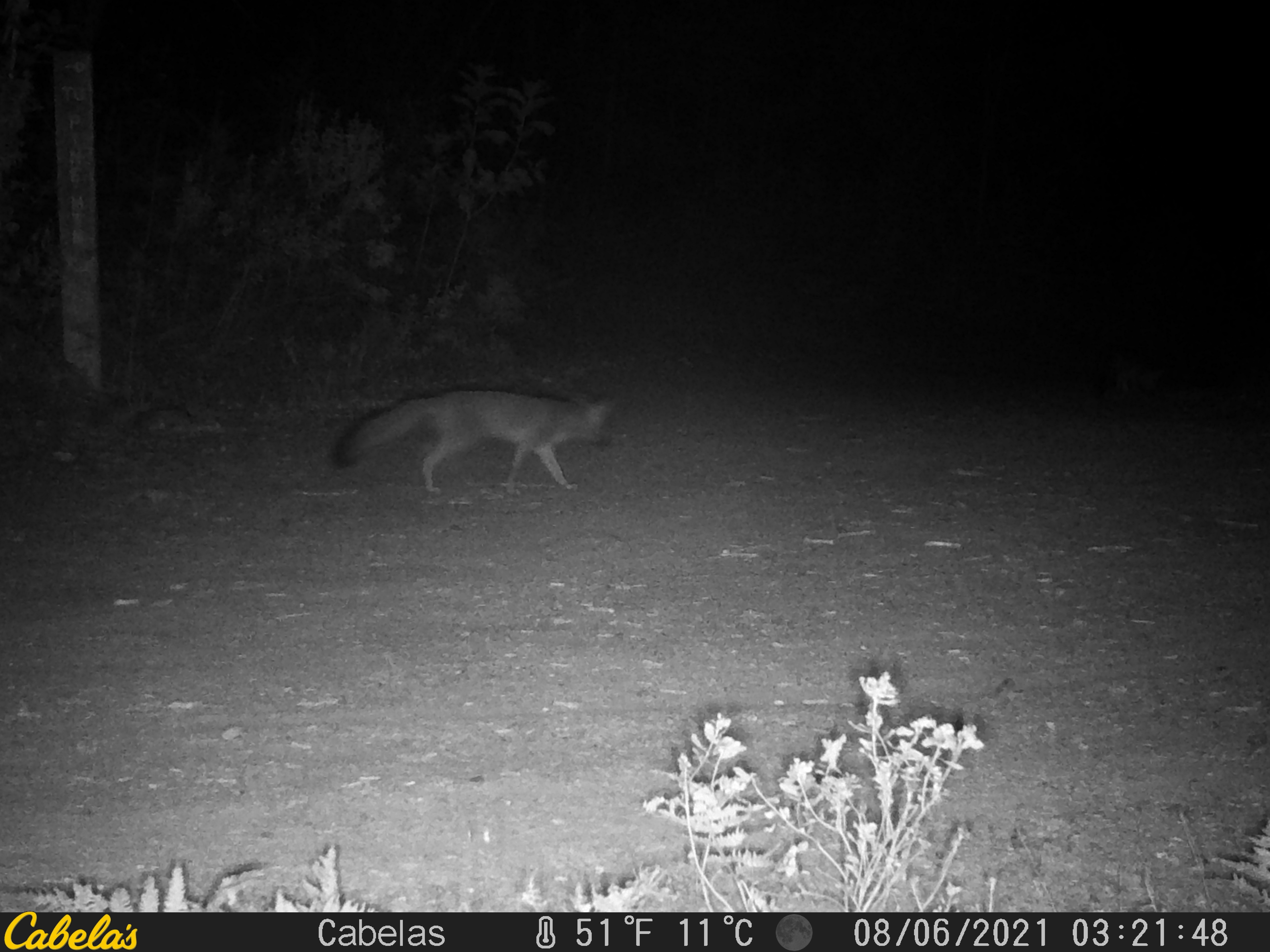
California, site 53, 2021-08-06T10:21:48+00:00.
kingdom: Animalia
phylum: Chordata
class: Mammalia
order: Carnivora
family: Canidae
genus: Urocyon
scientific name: Urocyon cinereoargenteus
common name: gray fox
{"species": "gray fox (Urocyon cinereoargenteus)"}